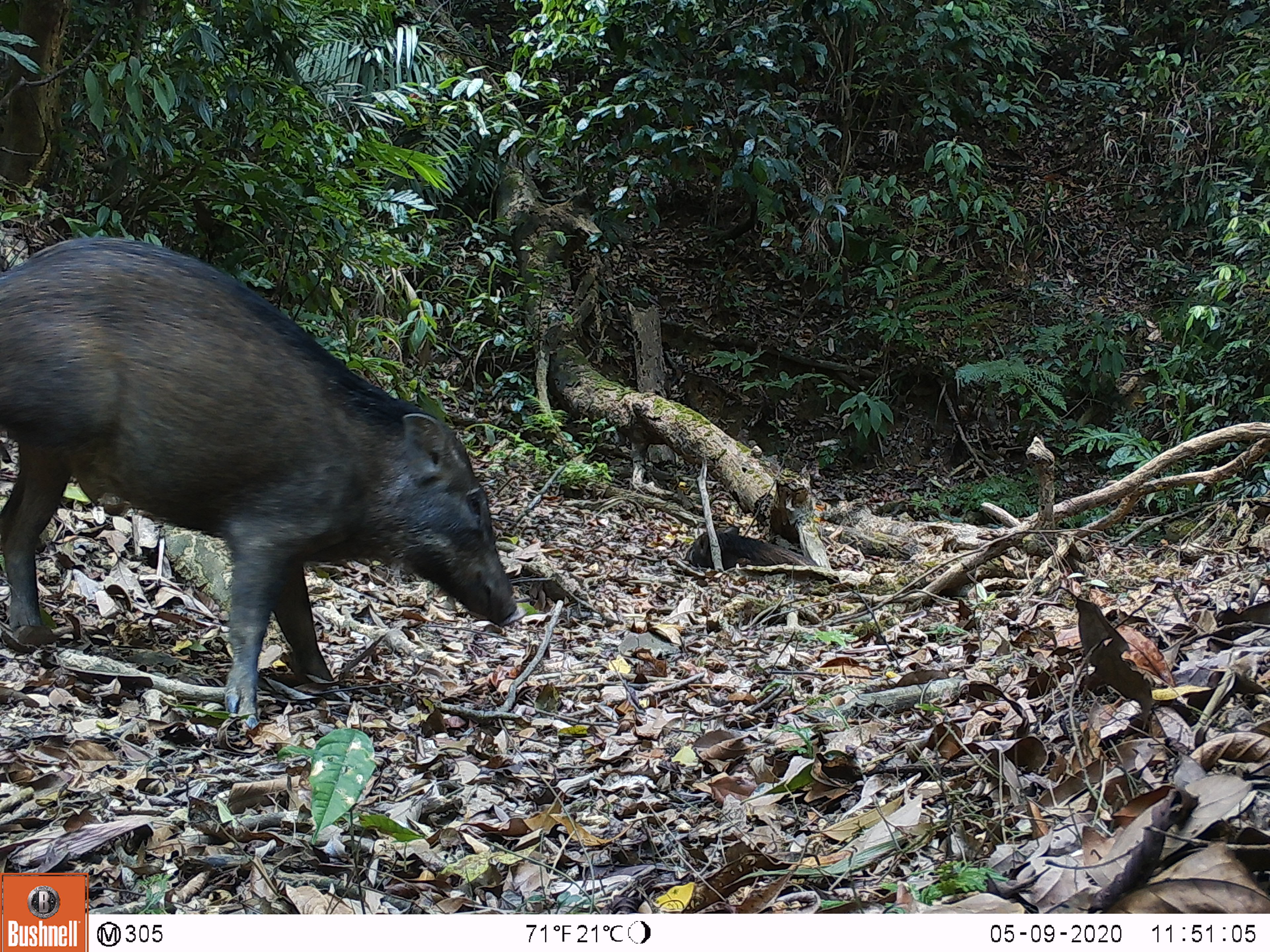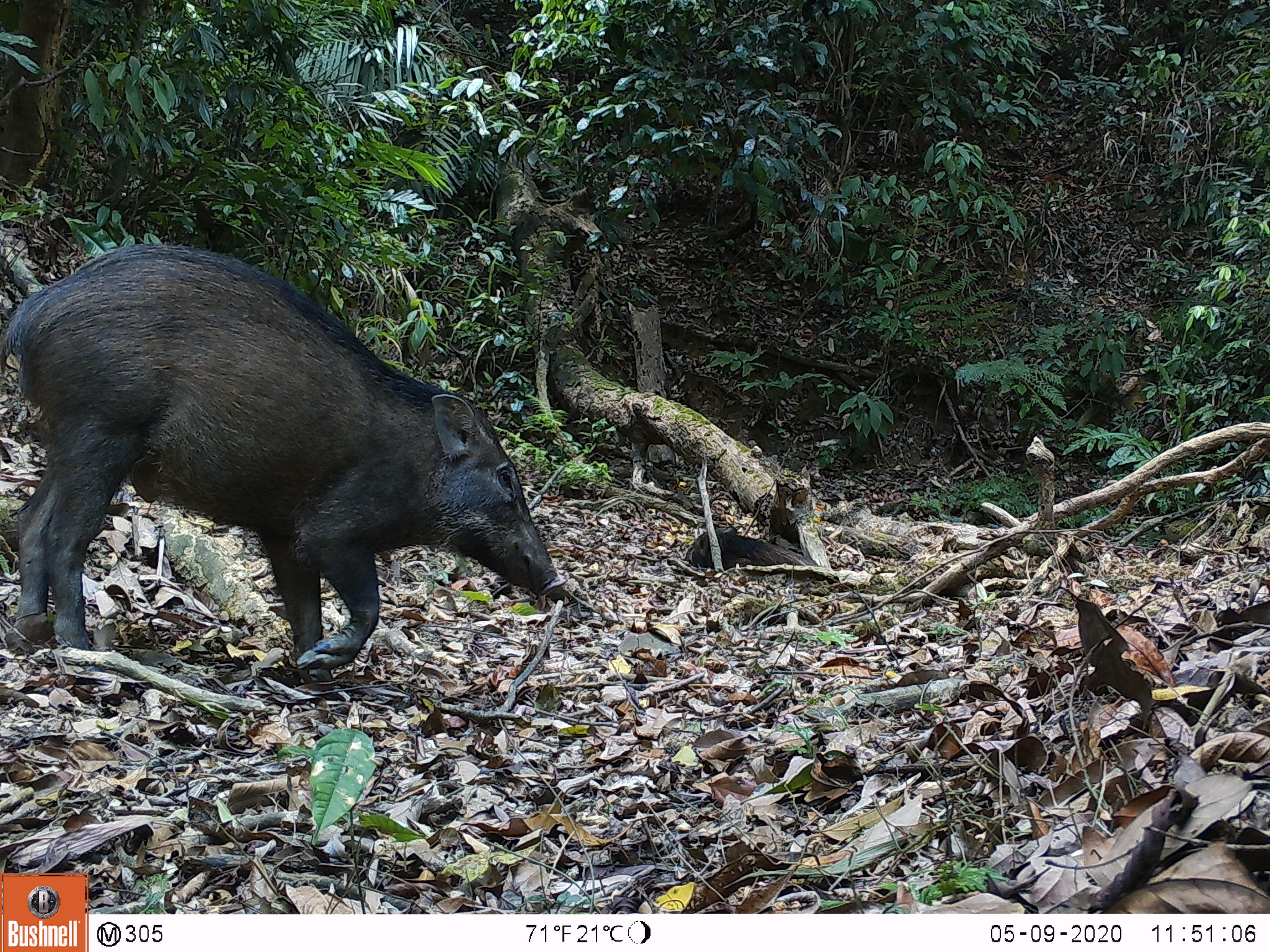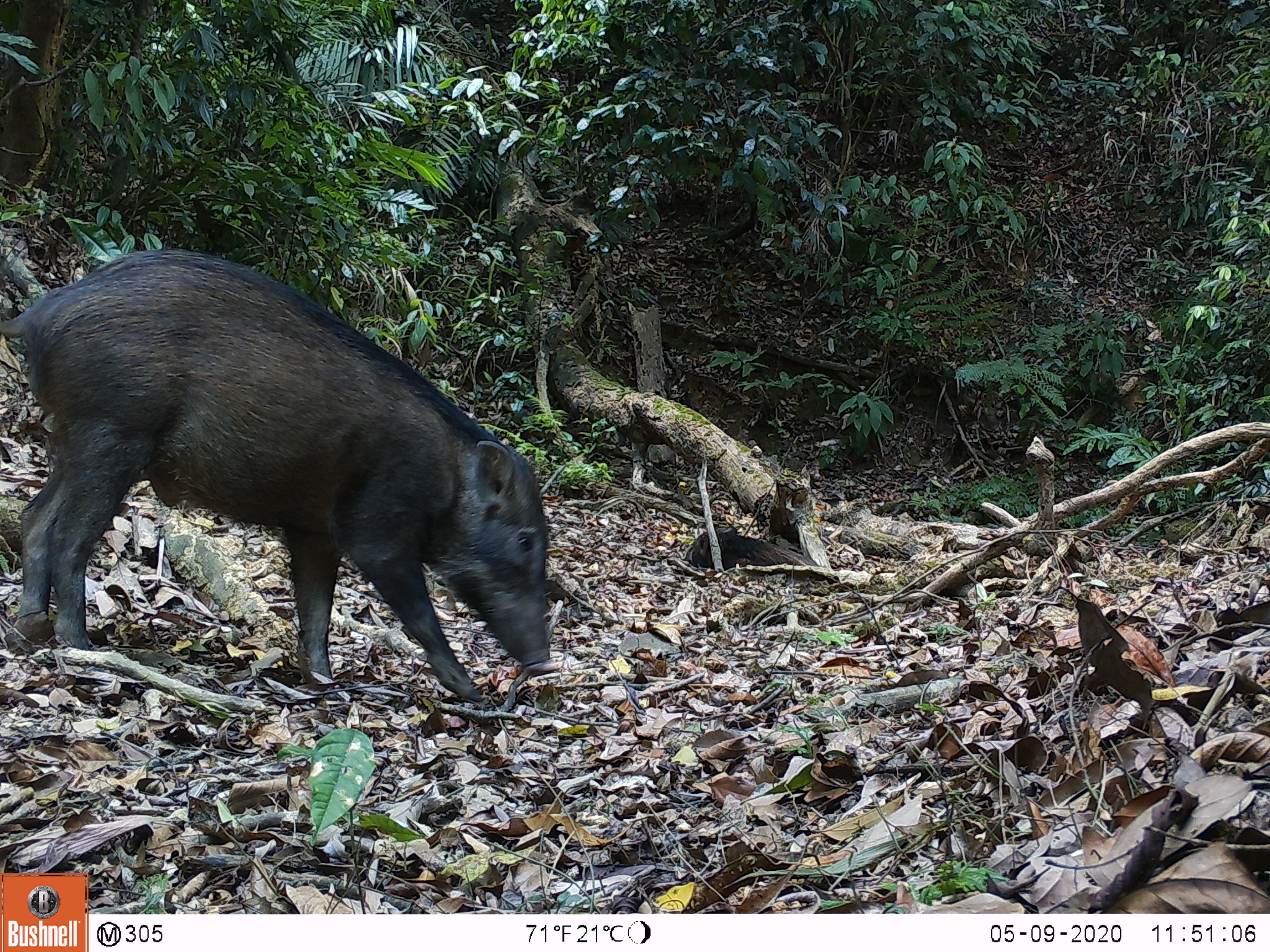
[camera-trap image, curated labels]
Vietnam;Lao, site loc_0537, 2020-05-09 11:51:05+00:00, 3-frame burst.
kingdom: Animalia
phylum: Chordata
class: Mammalia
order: Artiodactyla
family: Suidae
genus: Sus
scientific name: Sus scrofa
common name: eurasian wild pig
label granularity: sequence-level